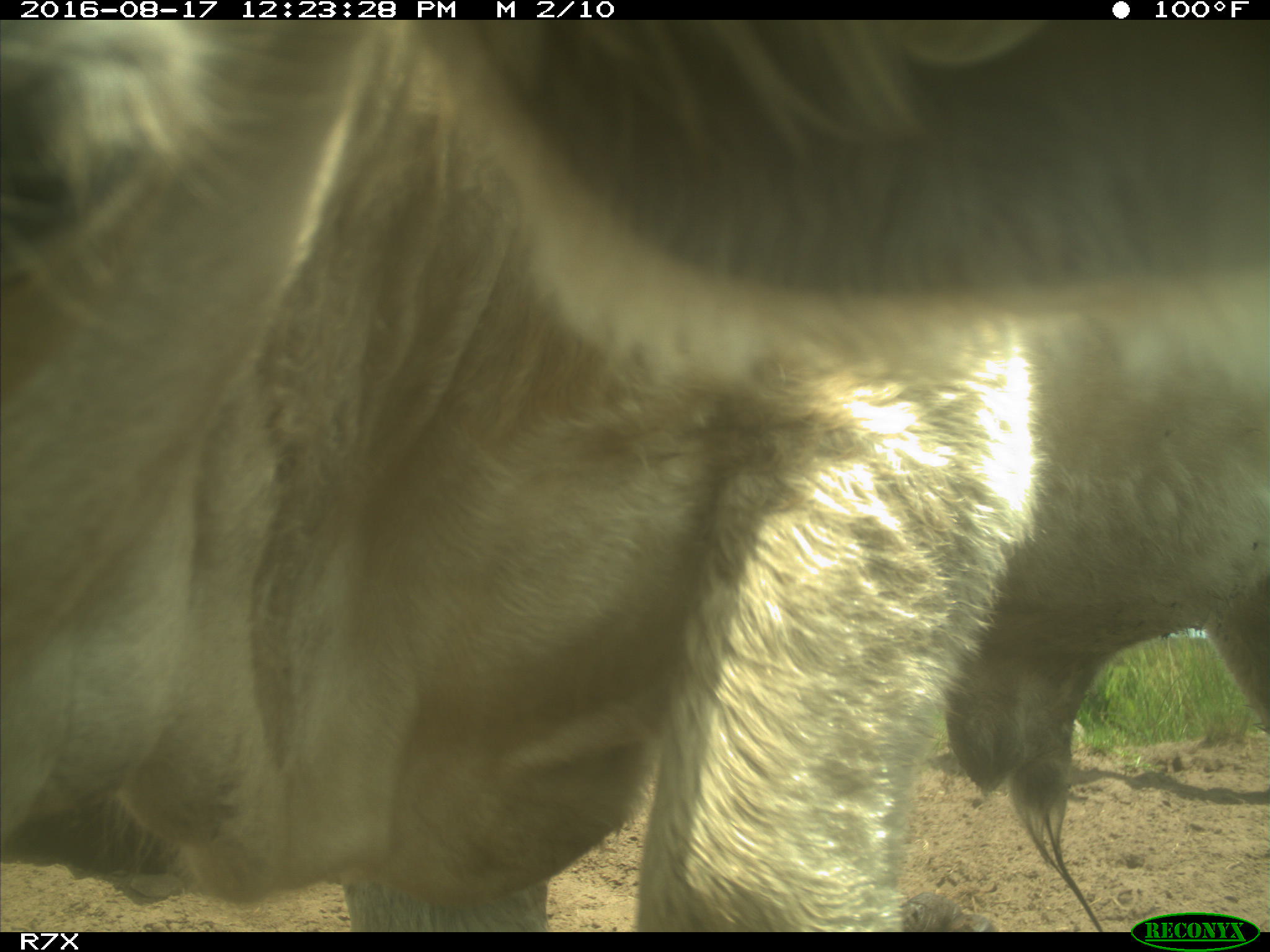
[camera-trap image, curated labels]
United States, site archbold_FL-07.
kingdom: Animalia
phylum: Chordata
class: Mammalia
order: Artiodactyla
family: Bovidae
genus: Bos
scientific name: Bos taurus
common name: domestic cow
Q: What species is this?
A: Bos taurus (domestic cow).